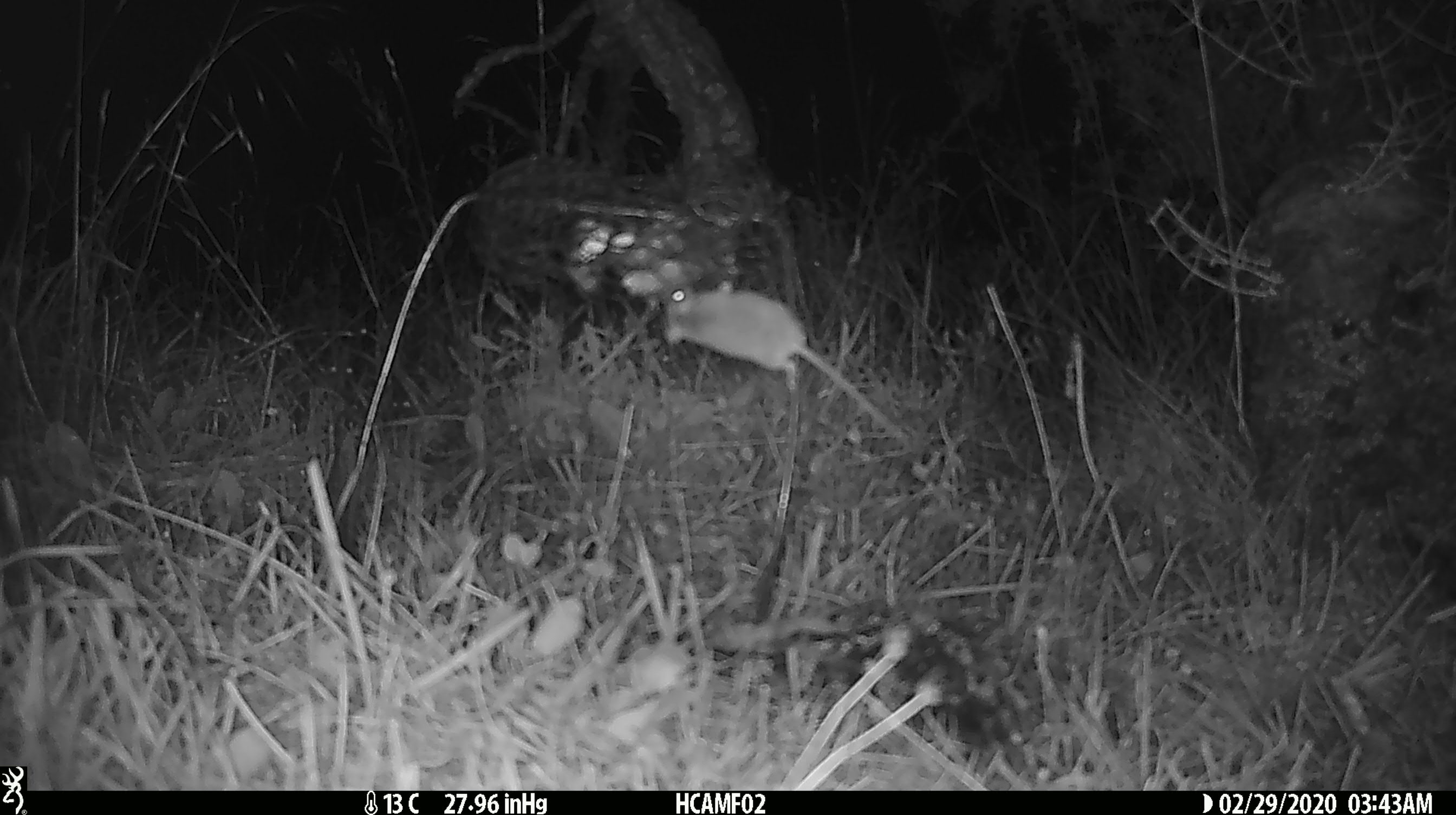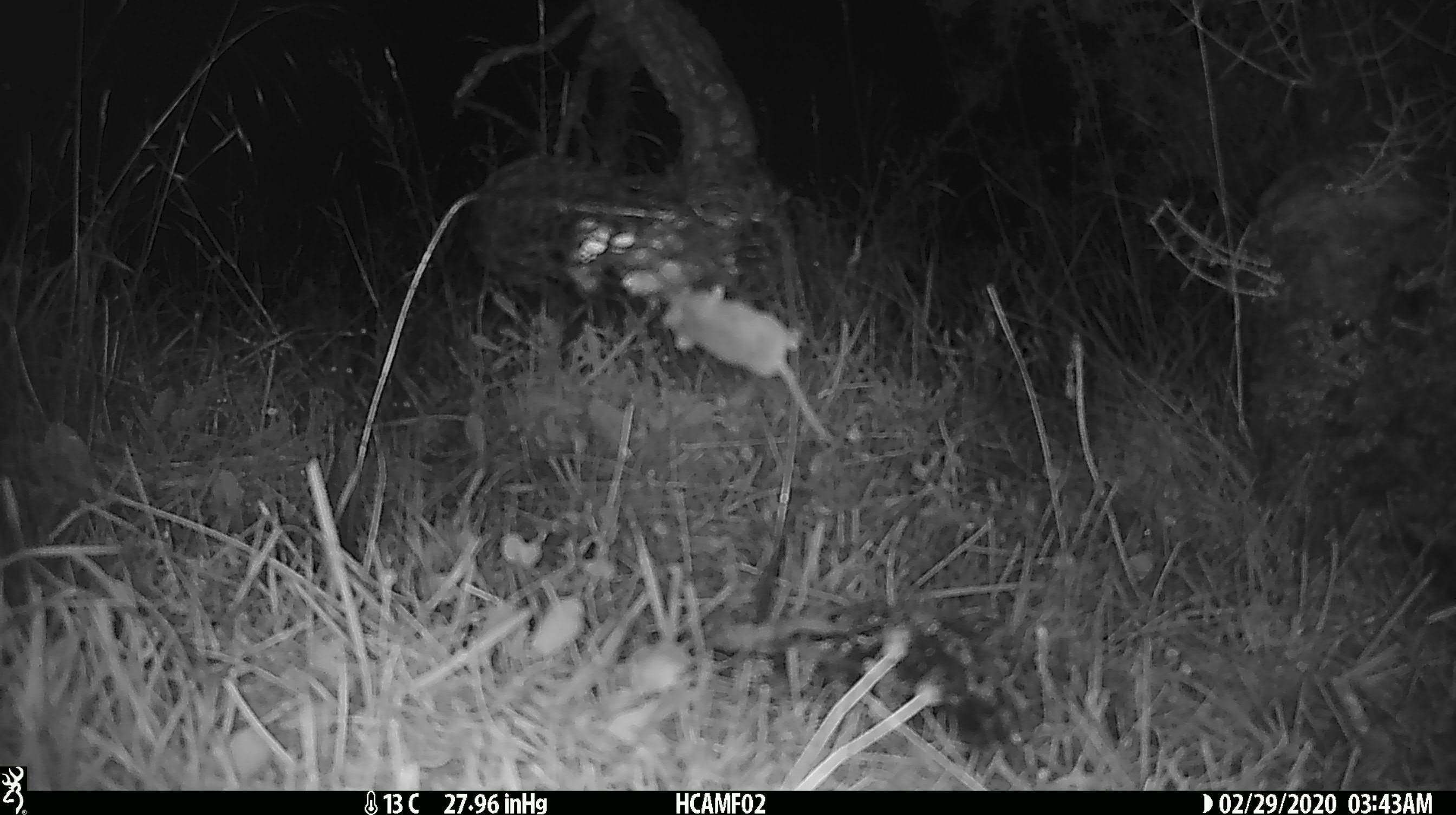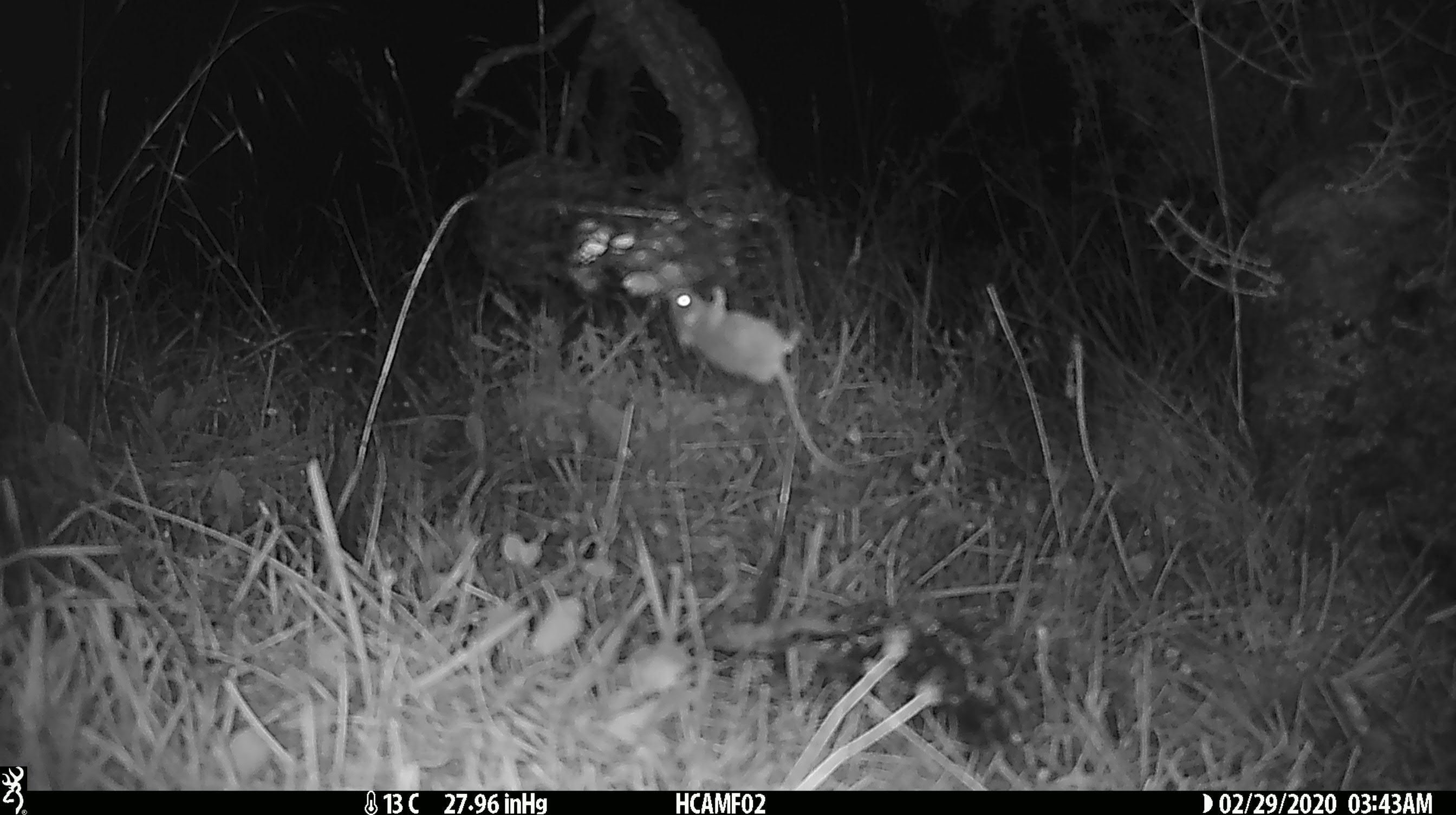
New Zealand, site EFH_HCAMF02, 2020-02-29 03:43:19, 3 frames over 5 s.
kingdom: Animalia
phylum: Chordata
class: Mammalia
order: Rodentia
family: Muridae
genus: Mus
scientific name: Mus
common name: mouse